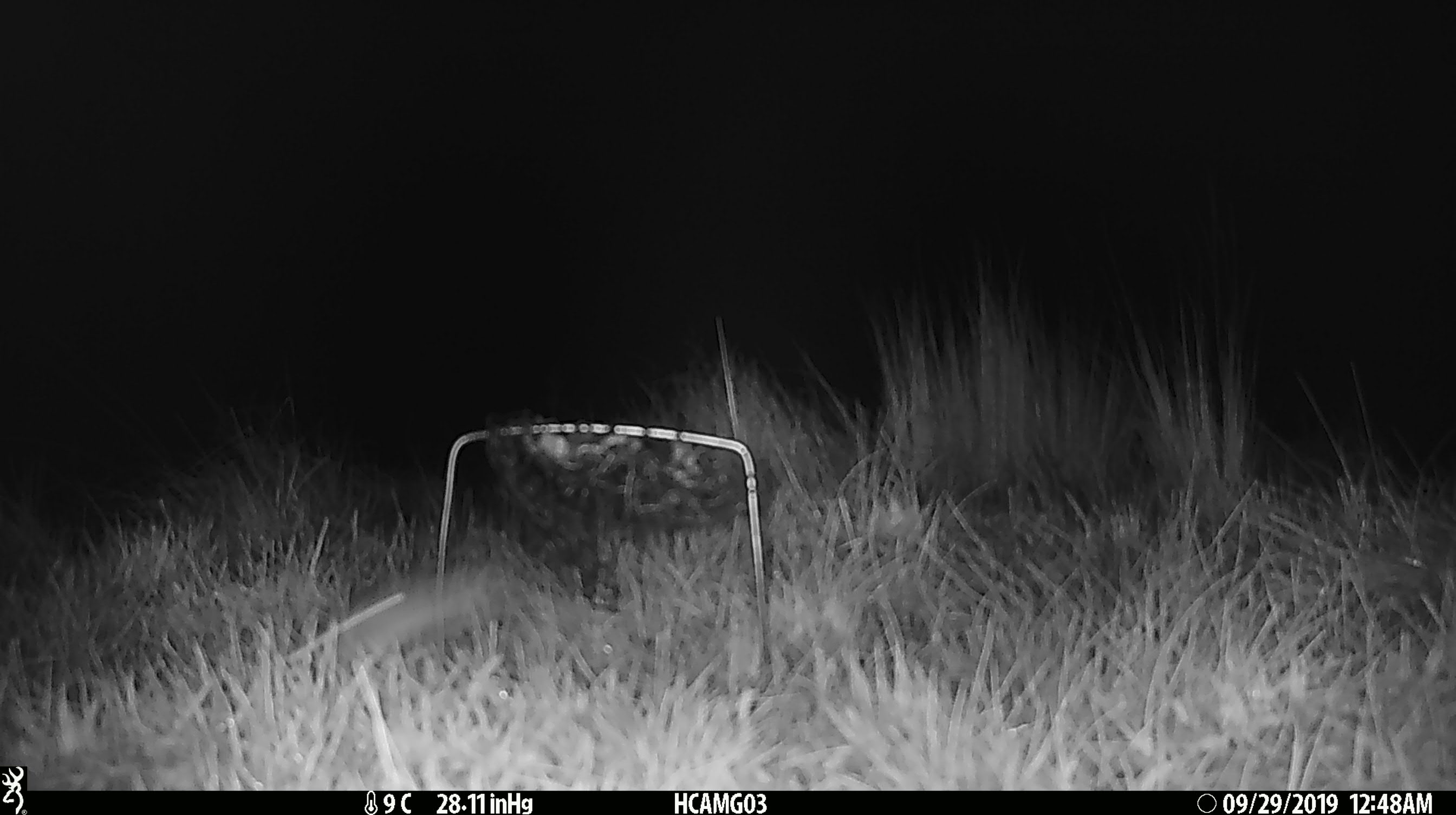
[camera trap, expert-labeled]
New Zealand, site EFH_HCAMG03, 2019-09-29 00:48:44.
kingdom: Animalia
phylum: Chordata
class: Mammalia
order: Rodentia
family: Muridae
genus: Mus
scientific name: Mus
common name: mouse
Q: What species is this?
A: Mouse (Mus).